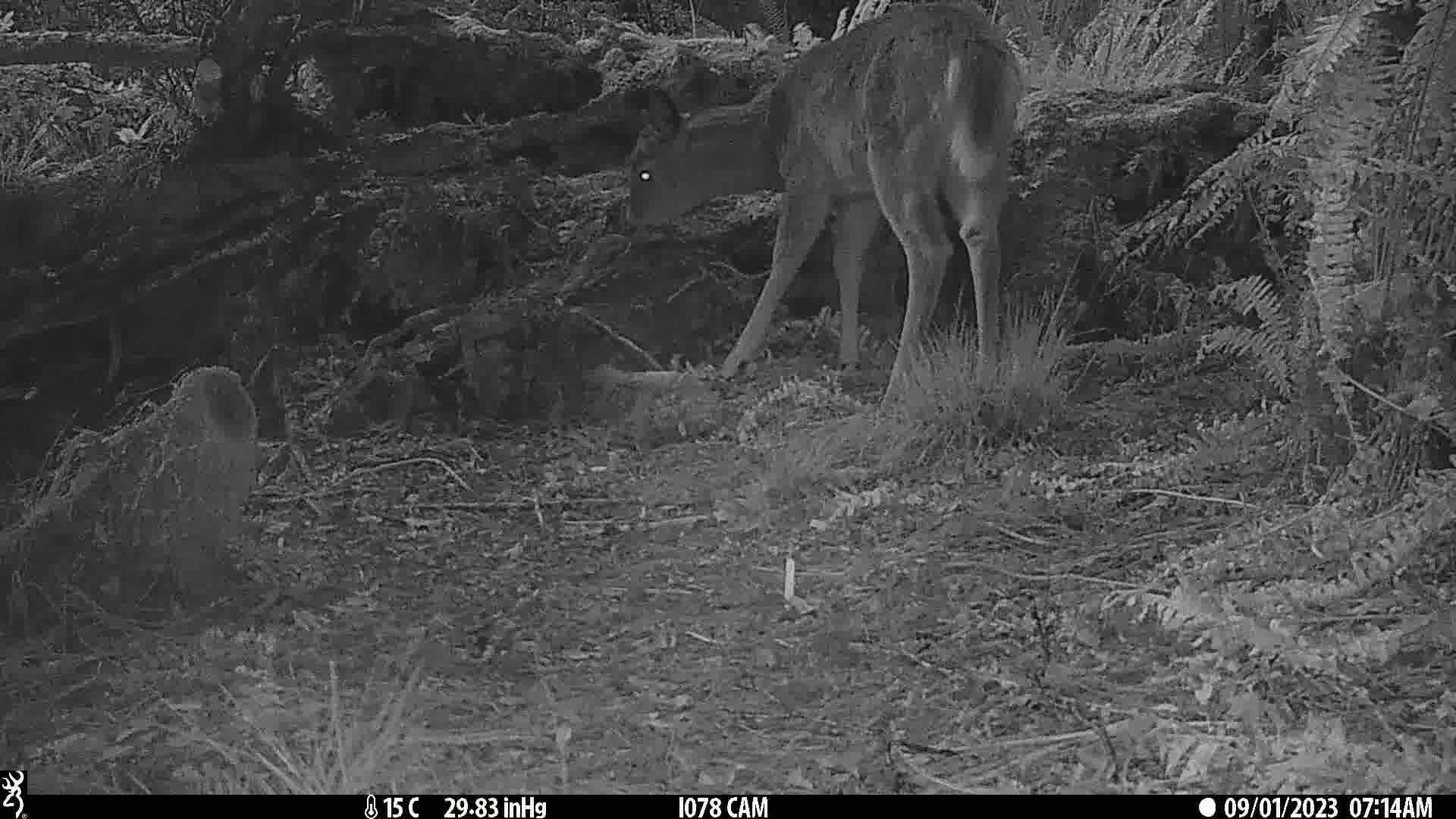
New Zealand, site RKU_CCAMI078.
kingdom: Animalia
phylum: Chordata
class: Mammalia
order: Artiodactyla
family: Cervidae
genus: Odocoileus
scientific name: Odocoileus virginianus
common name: white-tailed deer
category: white tailed deer